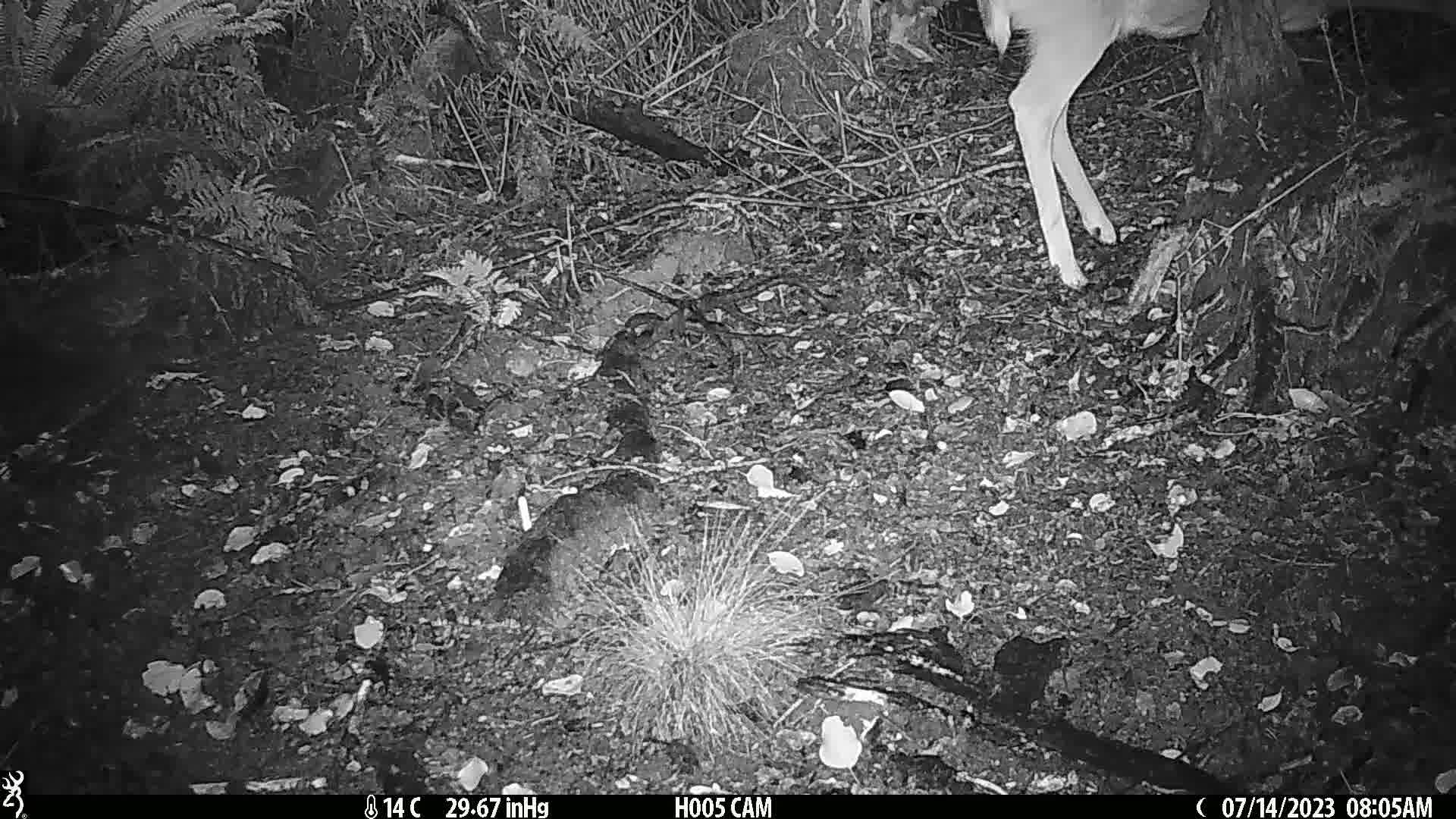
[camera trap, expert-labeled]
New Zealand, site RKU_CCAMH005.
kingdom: Animalia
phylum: Chordata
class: Mammalia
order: Artiodactyla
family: Cervidae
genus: Odocoileus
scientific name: Odocoileus virginianus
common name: white-tailed deer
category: white tailed deer